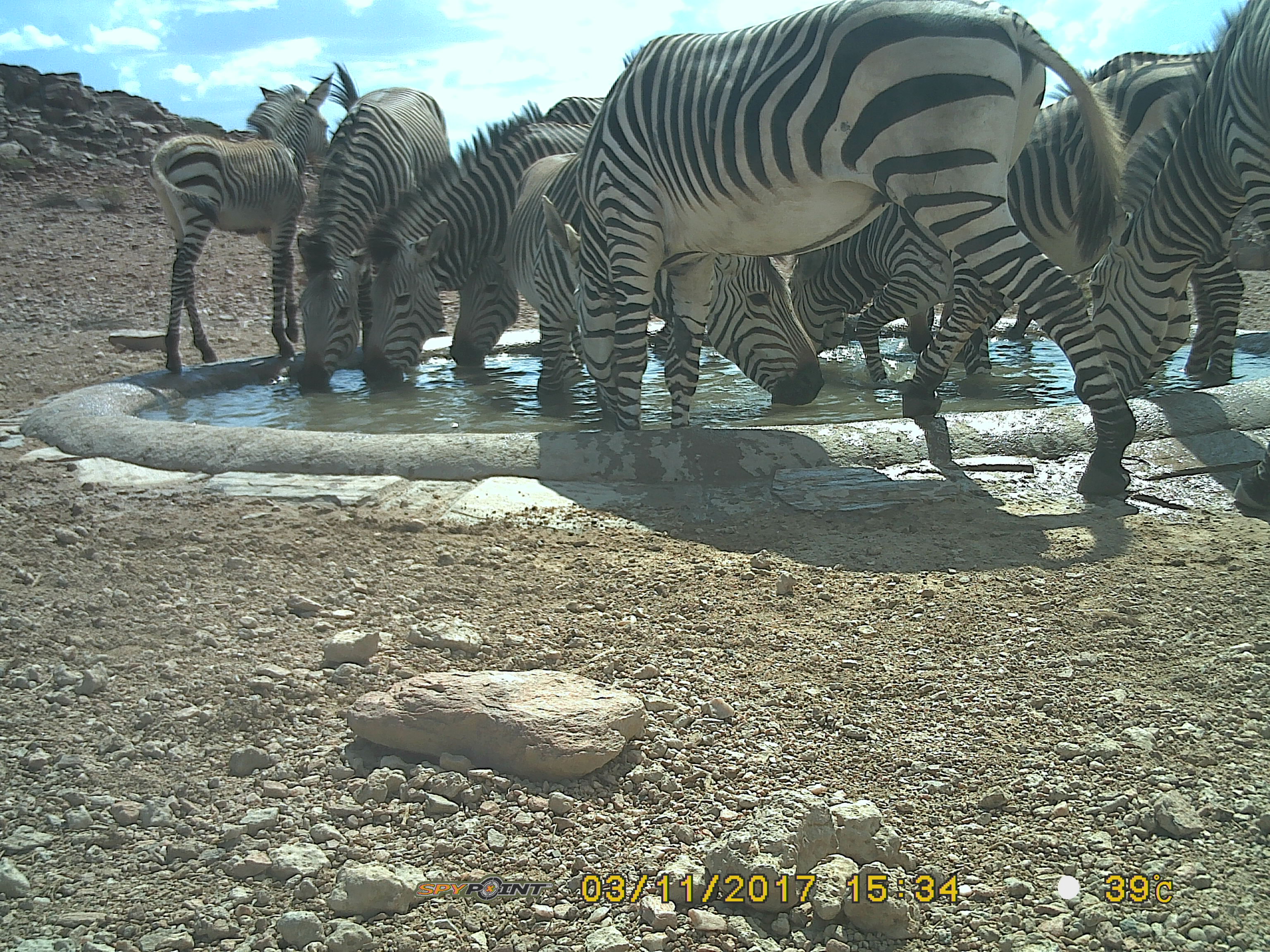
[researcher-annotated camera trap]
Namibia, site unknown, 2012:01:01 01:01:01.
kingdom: Animalia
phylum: Chordata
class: Mammalia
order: Perissodactyla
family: Equidae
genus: Equus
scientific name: Equus zebra hartmannae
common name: hartmann's mountain zebra